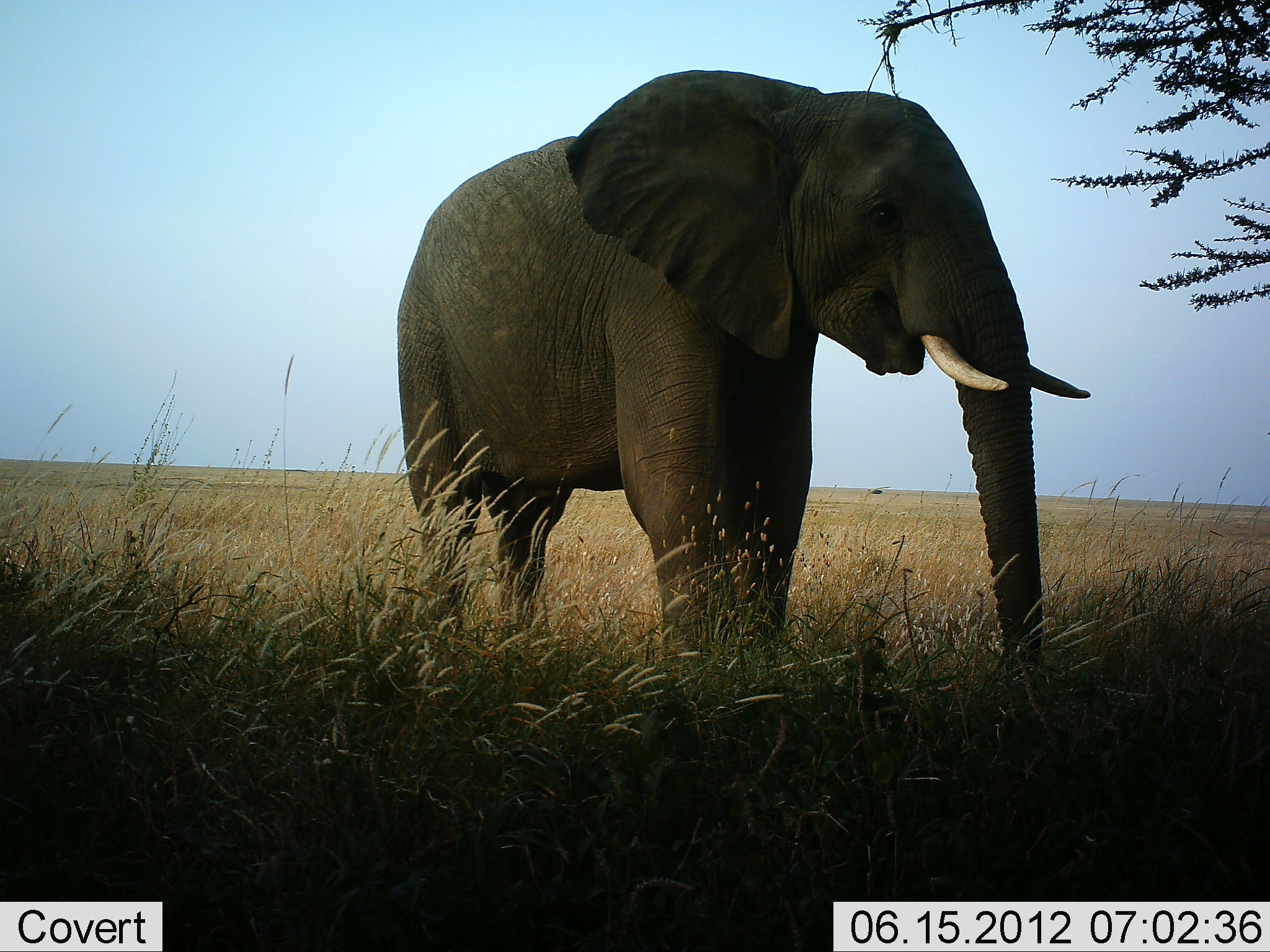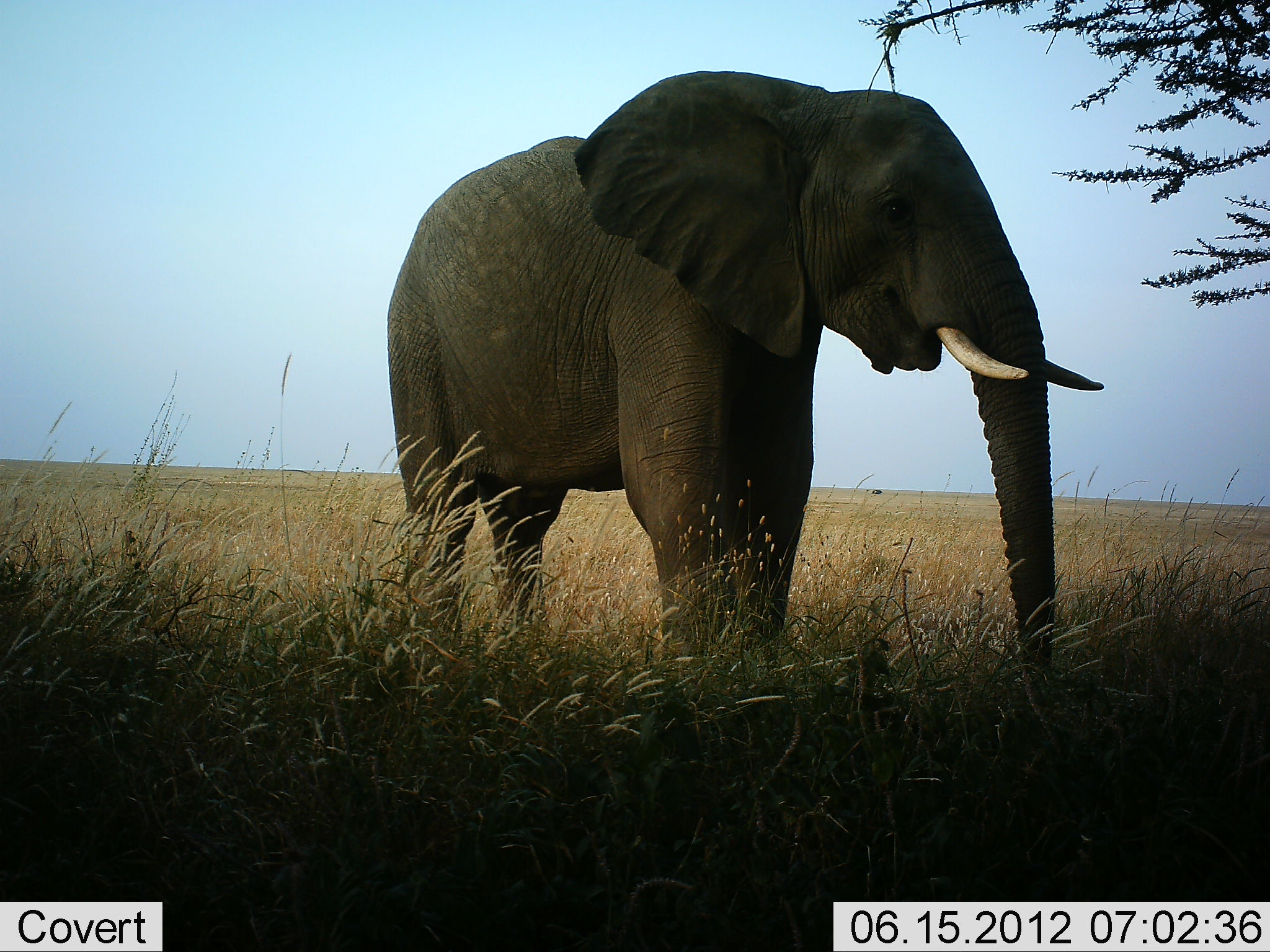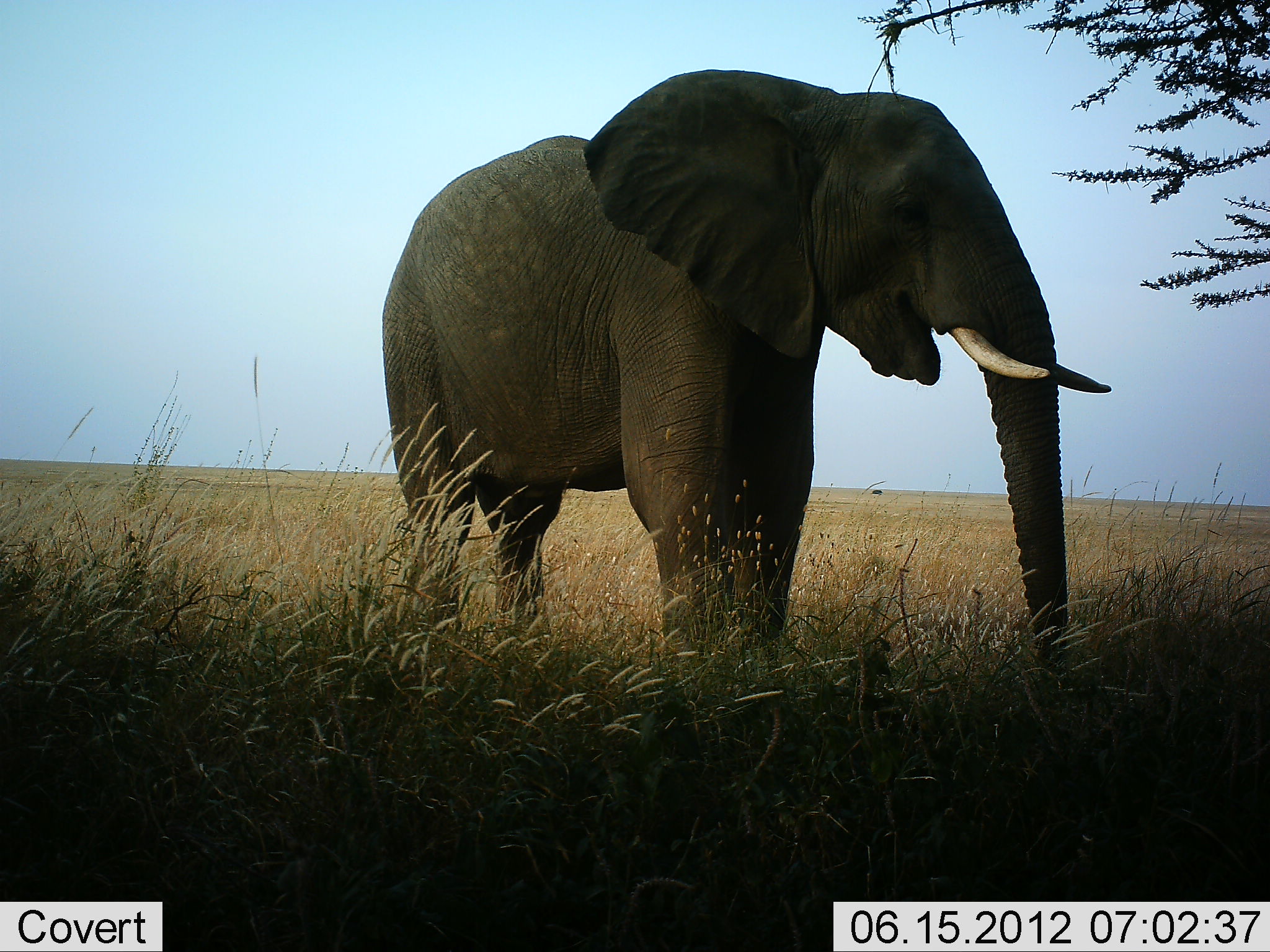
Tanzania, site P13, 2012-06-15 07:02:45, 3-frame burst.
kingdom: Animalia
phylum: Chordata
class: Mammalia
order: Proboscidea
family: Elephantidae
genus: Loxodonta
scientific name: Loxodonta africana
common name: african bush elephant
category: elephant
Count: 1.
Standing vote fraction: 100%.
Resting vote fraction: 0%.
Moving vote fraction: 0%.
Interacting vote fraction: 0%.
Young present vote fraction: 0%.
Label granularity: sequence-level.